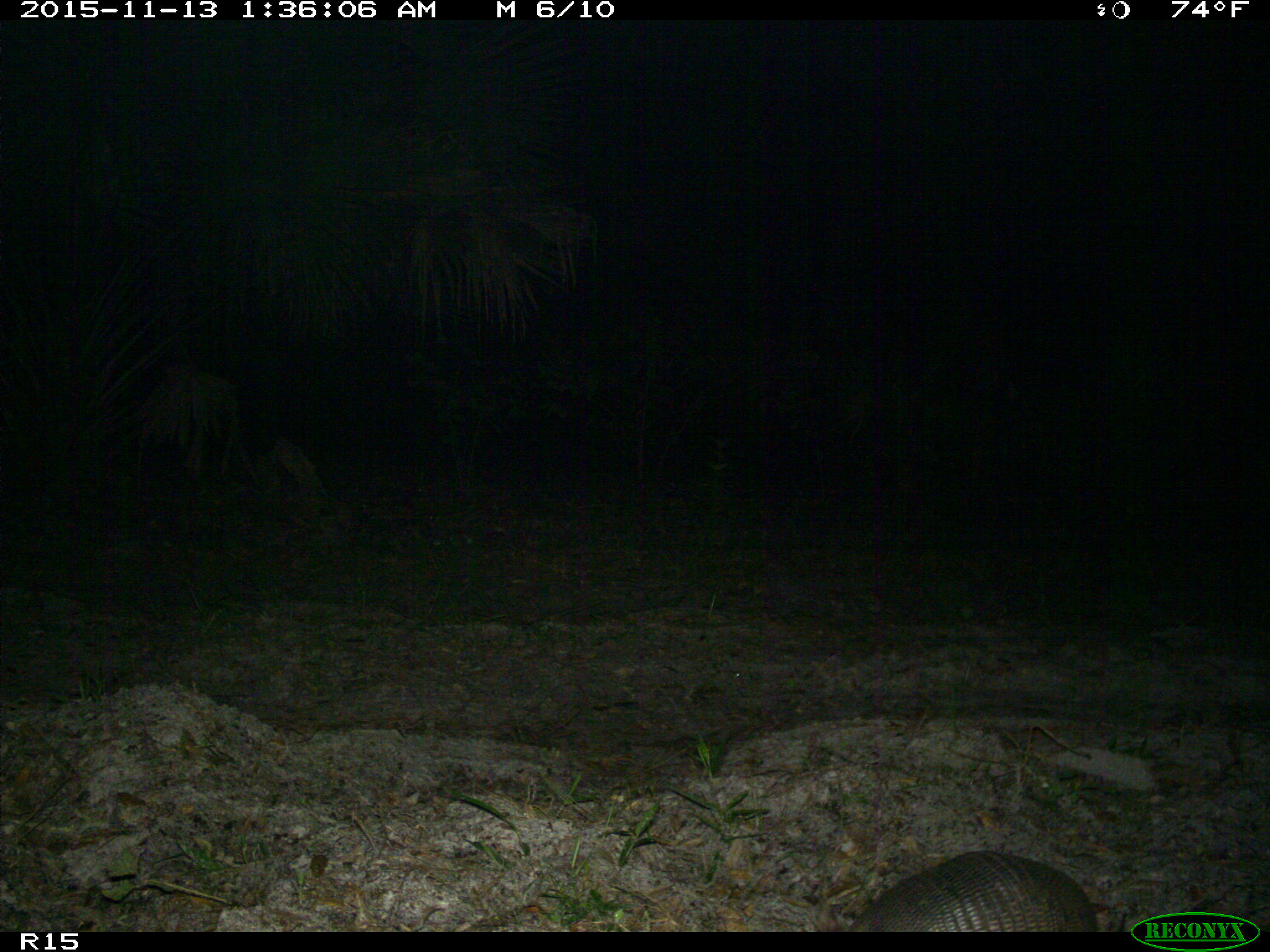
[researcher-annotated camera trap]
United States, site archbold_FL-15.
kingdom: Animalia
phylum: Chordata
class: Mammalia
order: Cingulata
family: Dasypodidae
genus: Dasypus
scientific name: Dasypus novemcinctus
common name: nine-banded armadillo